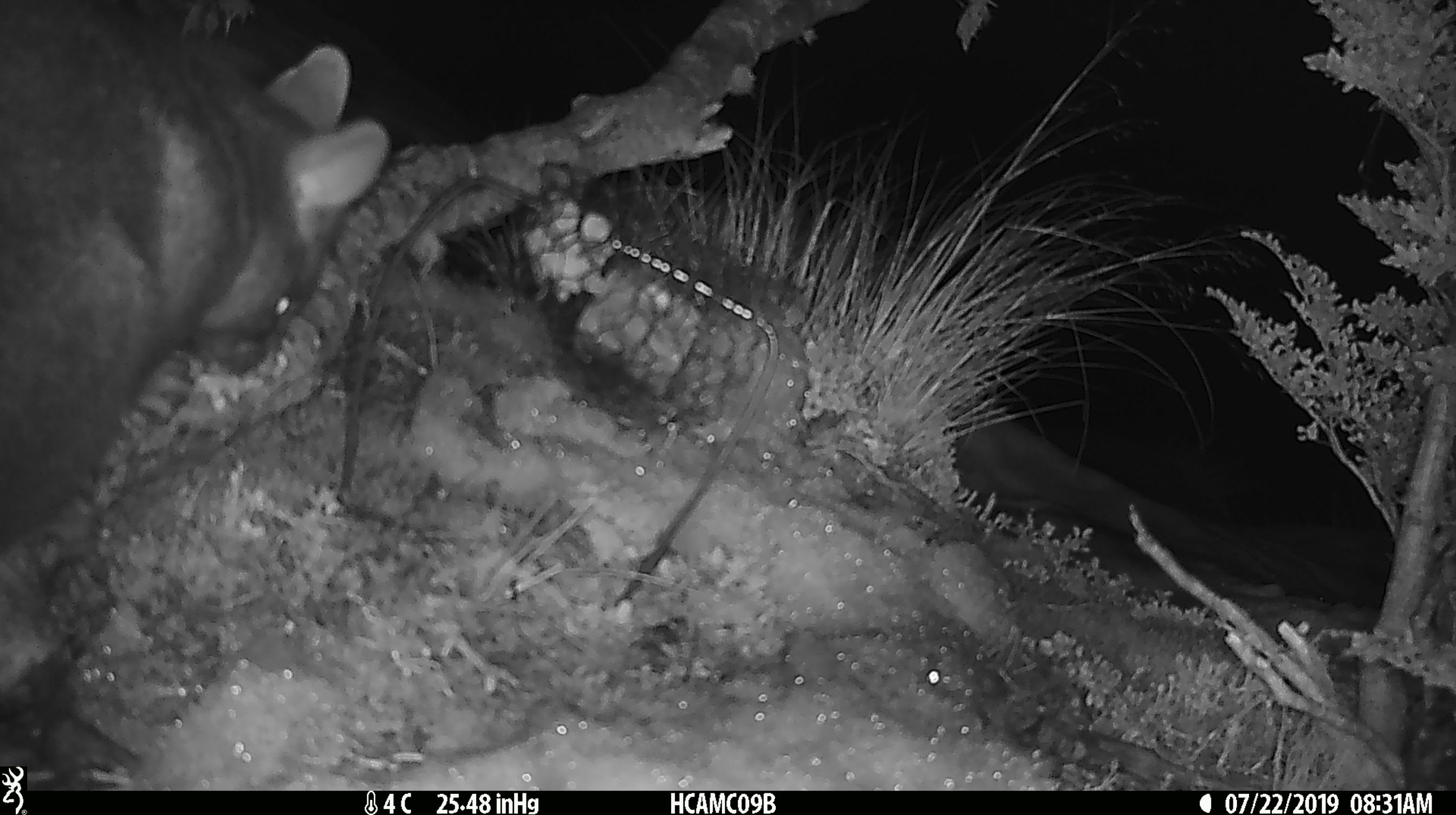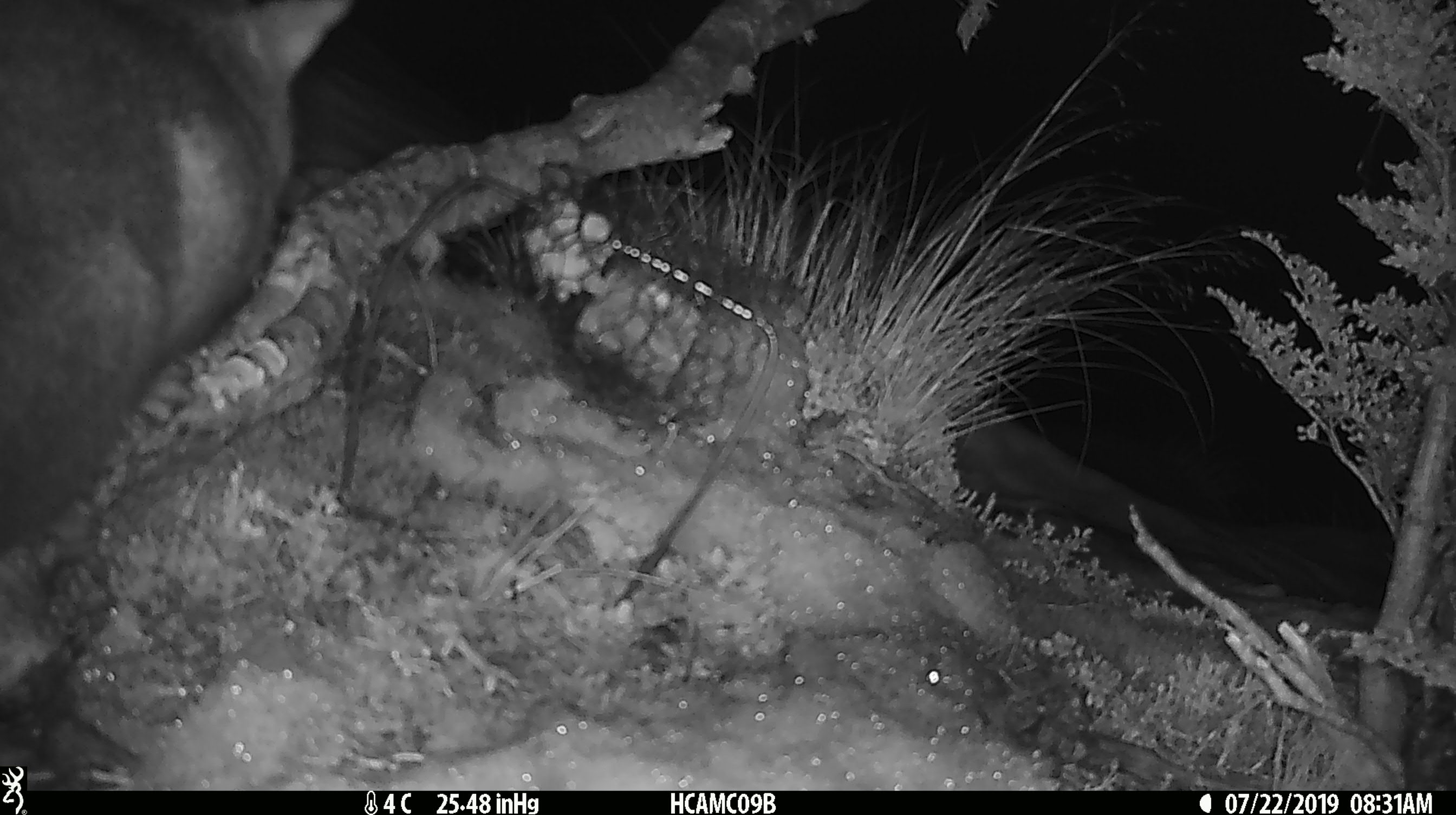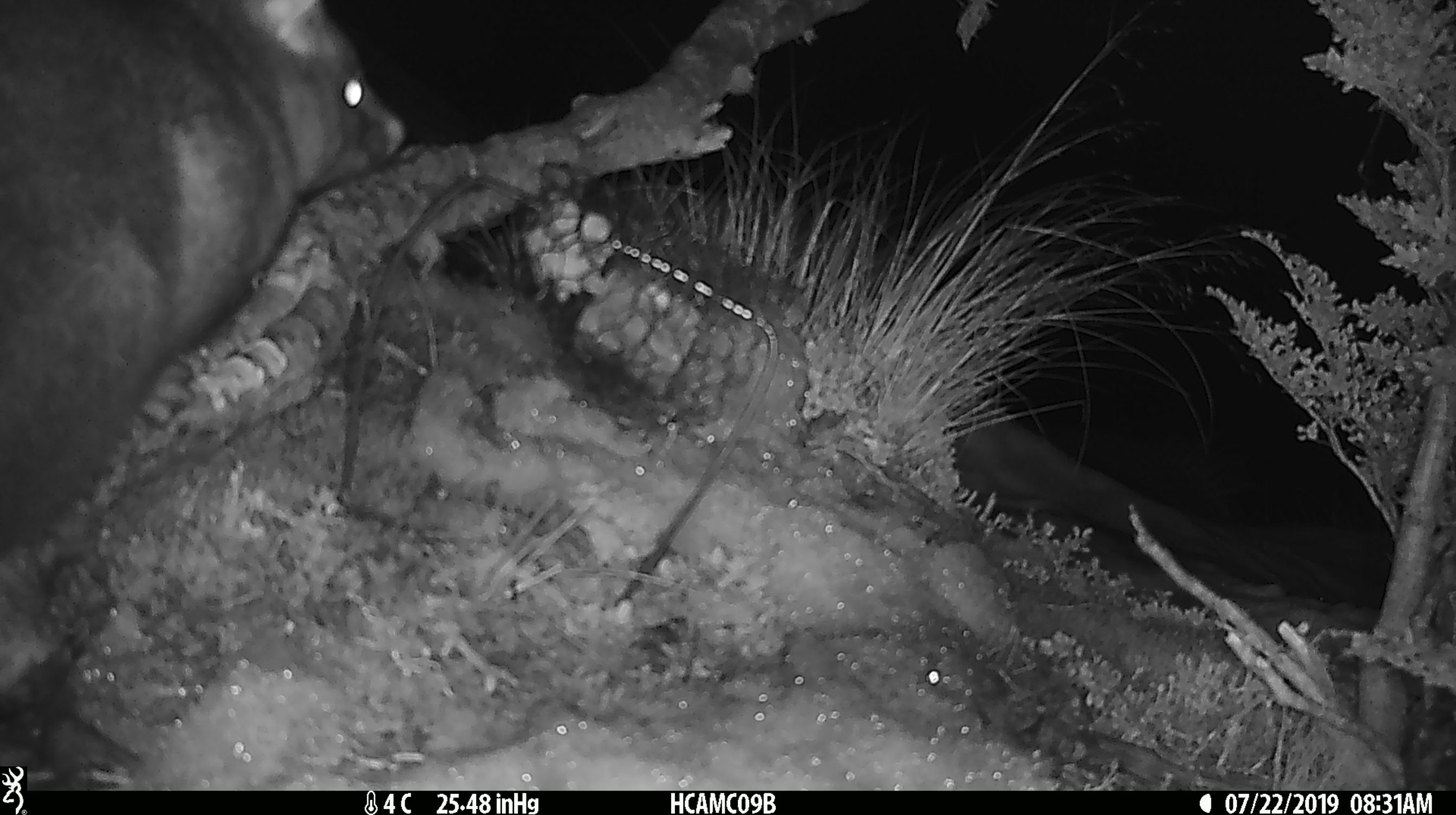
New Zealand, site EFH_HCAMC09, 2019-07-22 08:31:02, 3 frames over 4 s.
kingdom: Animalia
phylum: Chordata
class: Mammalia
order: Diprotodontia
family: Phalangeridae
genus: Trichosurus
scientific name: Trichosurus vulpecula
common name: common brushtail possum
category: possum